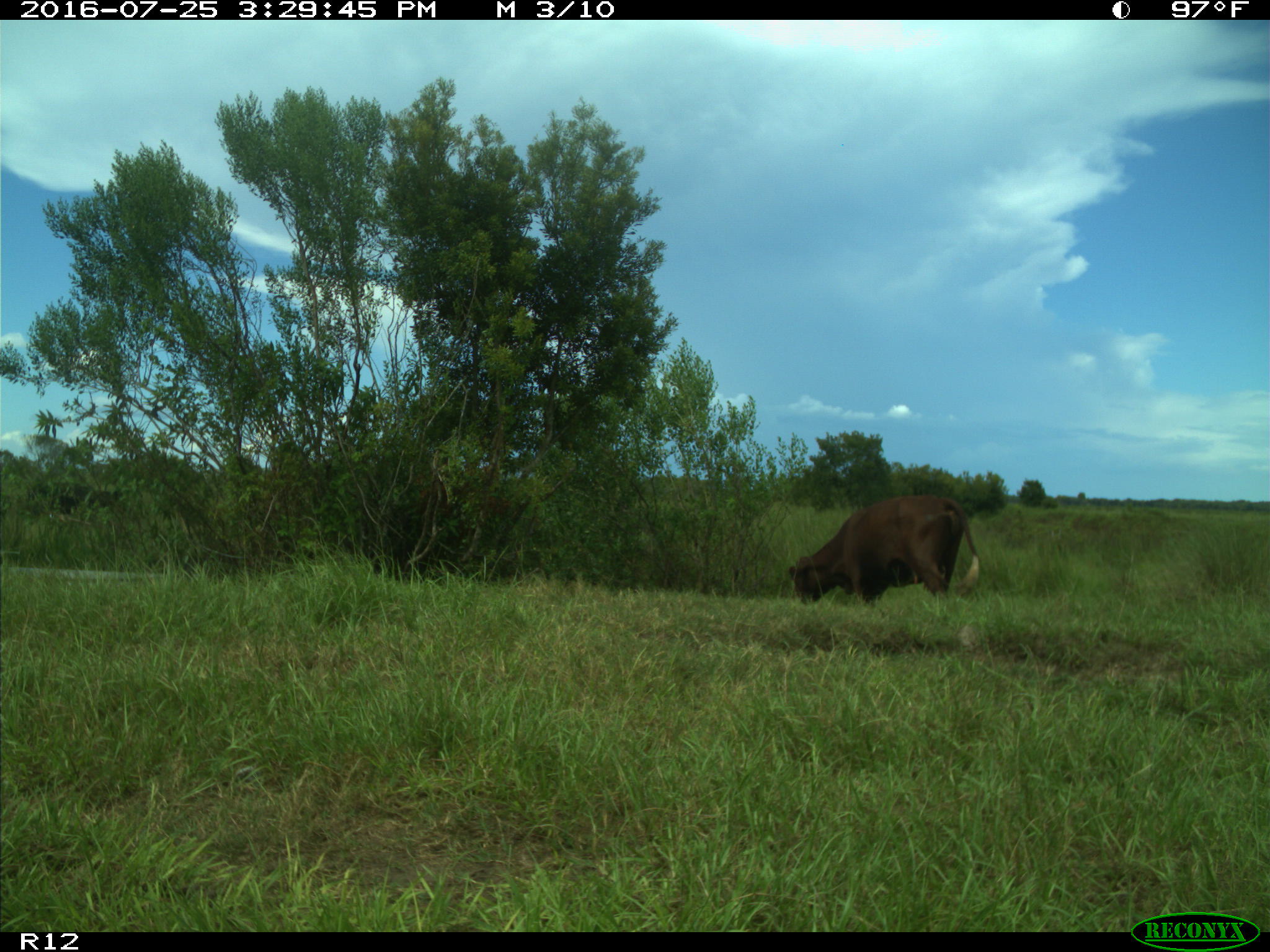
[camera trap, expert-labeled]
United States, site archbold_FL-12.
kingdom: Animalia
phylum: Chordata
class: Mammalia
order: Artiodactyla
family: Bovidae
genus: Bos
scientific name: Bos taurus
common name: domestic cow